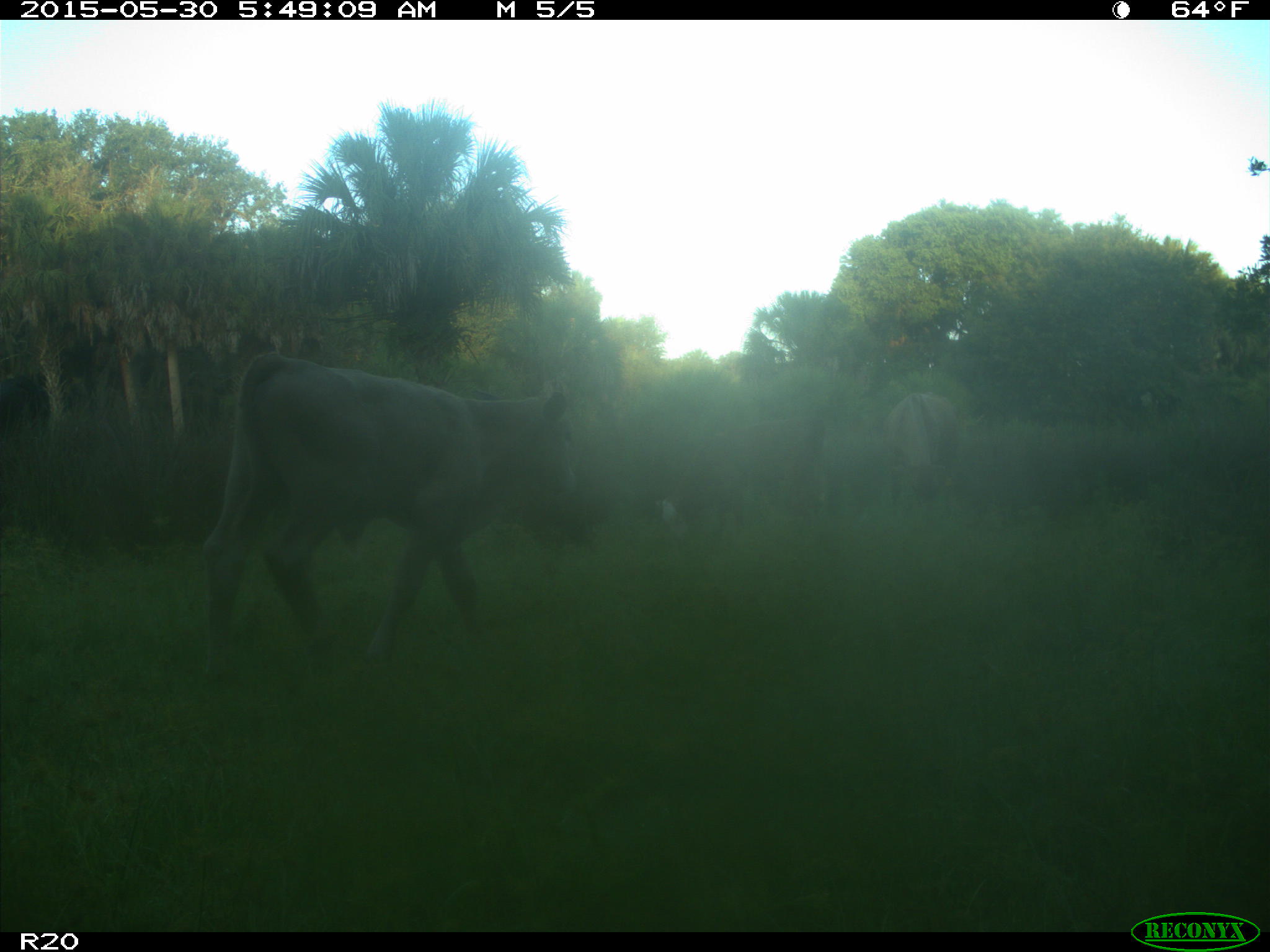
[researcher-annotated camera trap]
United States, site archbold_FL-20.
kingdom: Animalia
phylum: Chordata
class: Mammalia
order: Artiodactyla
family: Bovidae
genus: Bos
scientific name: Bos taurus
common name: domestic cow